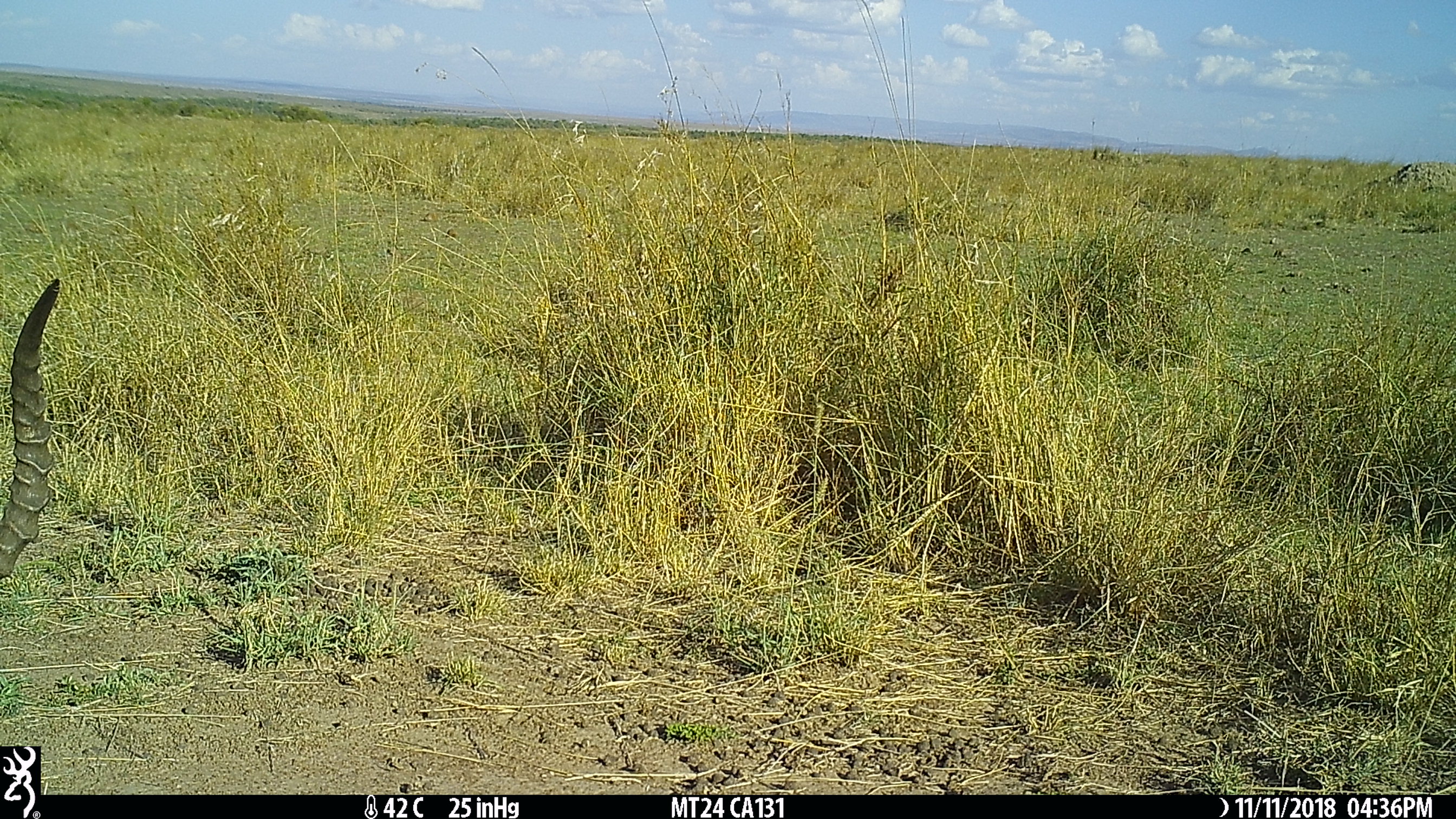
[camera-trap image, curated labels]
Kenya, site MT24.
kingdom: Animalia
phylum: Chordata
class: Mammalia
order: Artiodactyla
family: Bovidae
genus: Aepyceros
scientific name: Aepyceros melampus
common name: impala